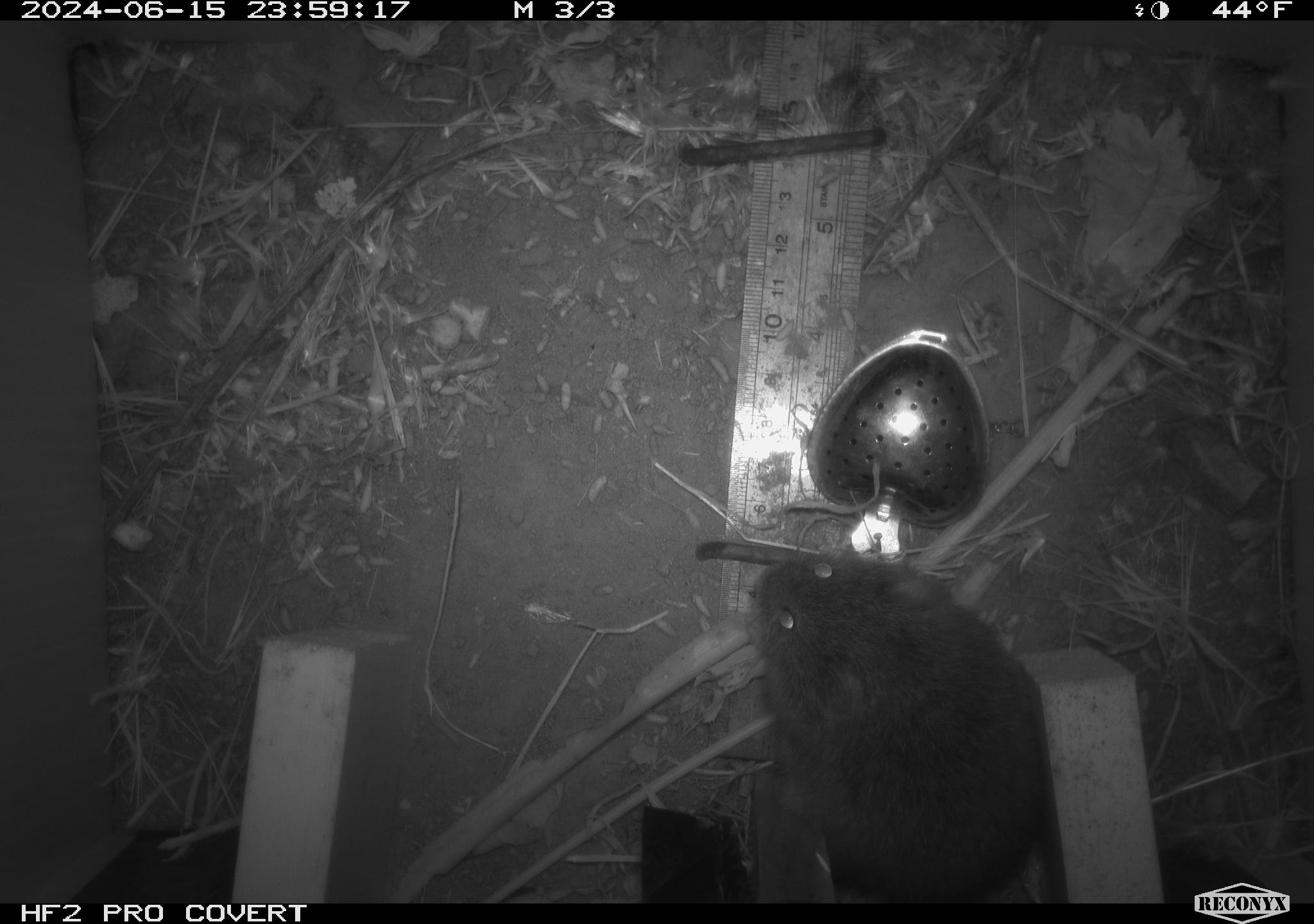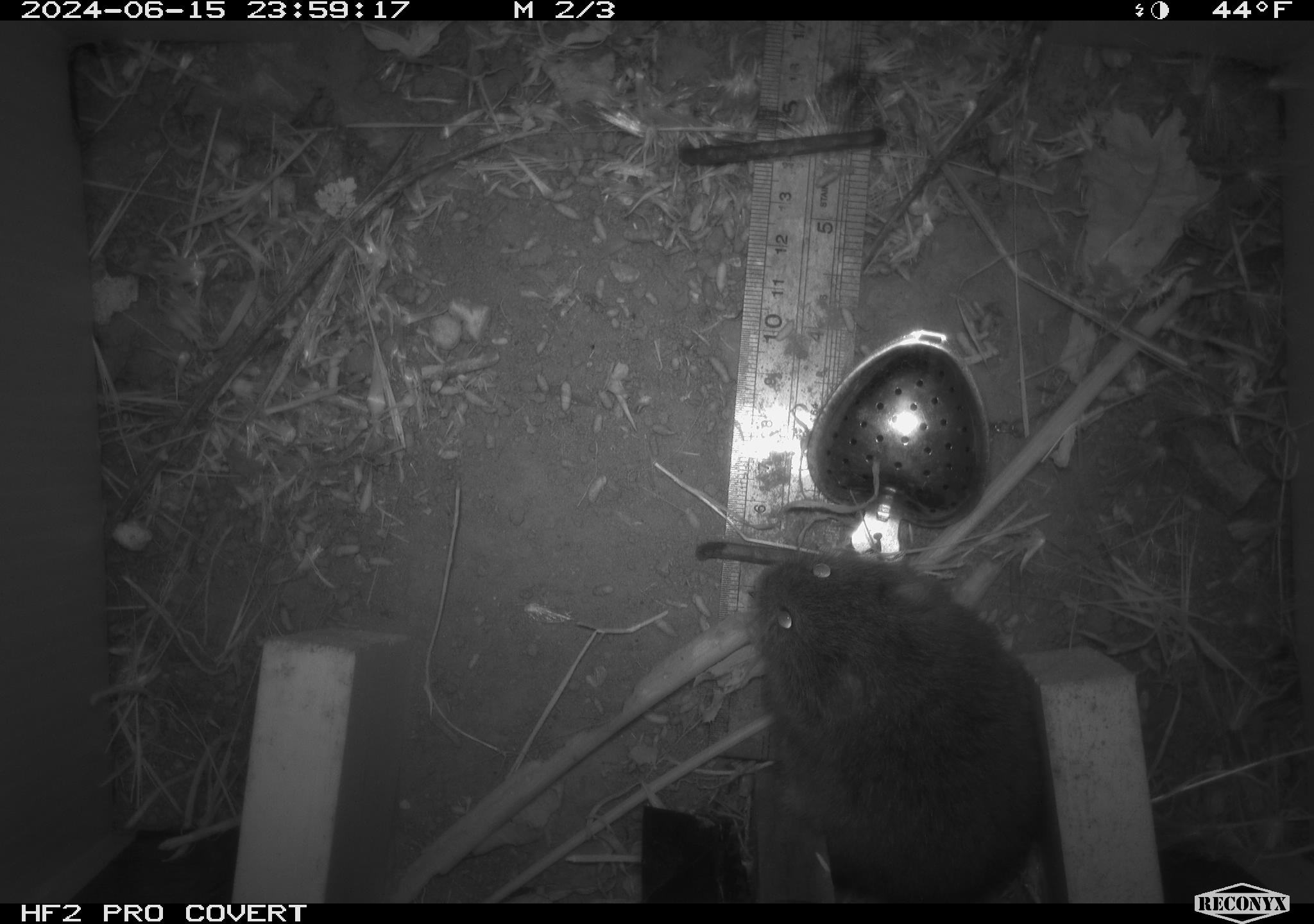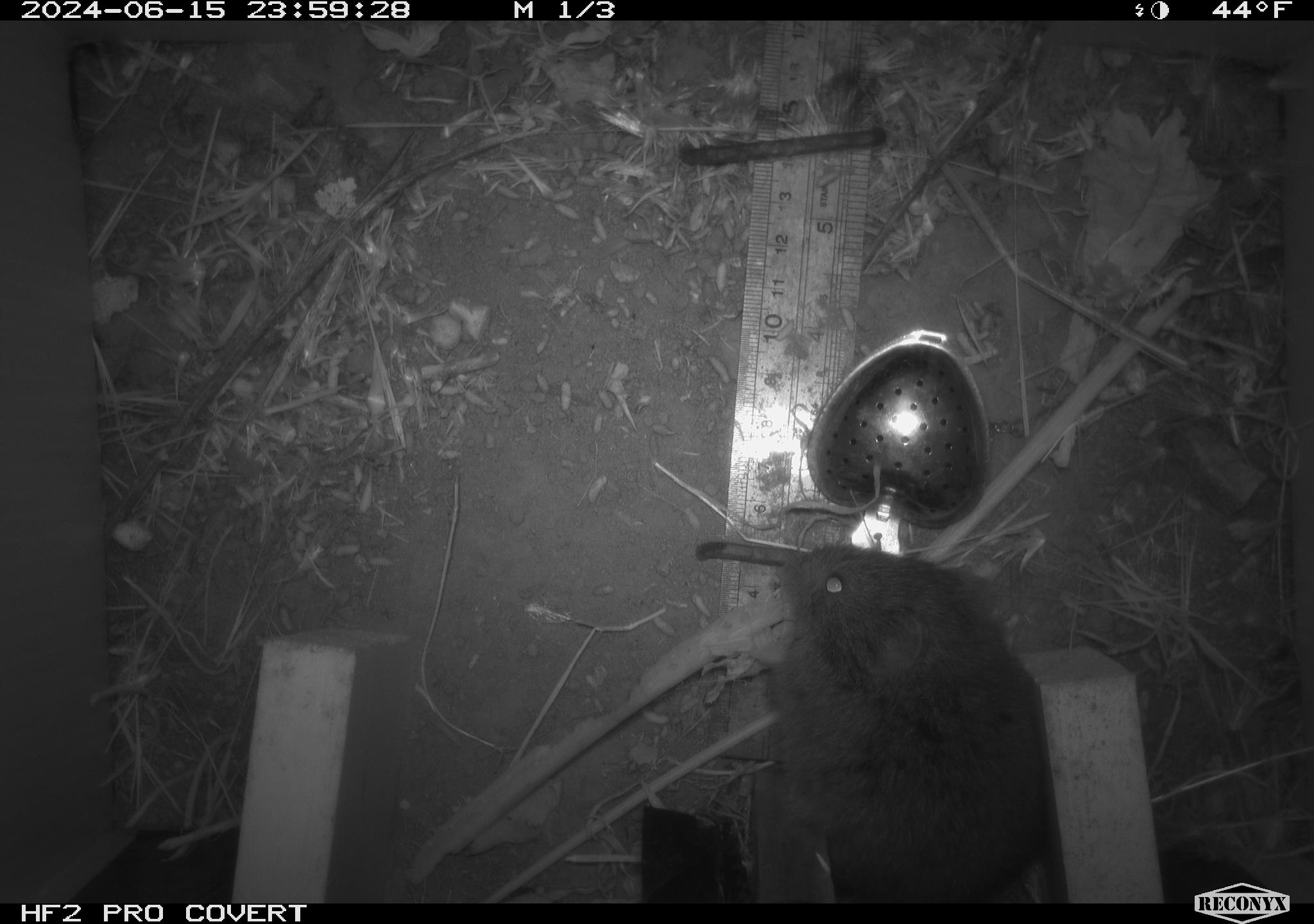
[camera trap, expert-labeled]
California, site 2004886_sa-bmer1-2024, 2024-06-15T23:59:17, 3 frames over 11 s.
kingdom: Animalia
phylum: Chordata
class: Mammalia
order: Rodentia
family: Cricetidae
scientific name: Cricetidae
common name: hamsters, voles, lemmings, and allies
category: cricetidae family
Cricetidae family (hamsters, voles, lemmings, and allies) (Cricetidae).